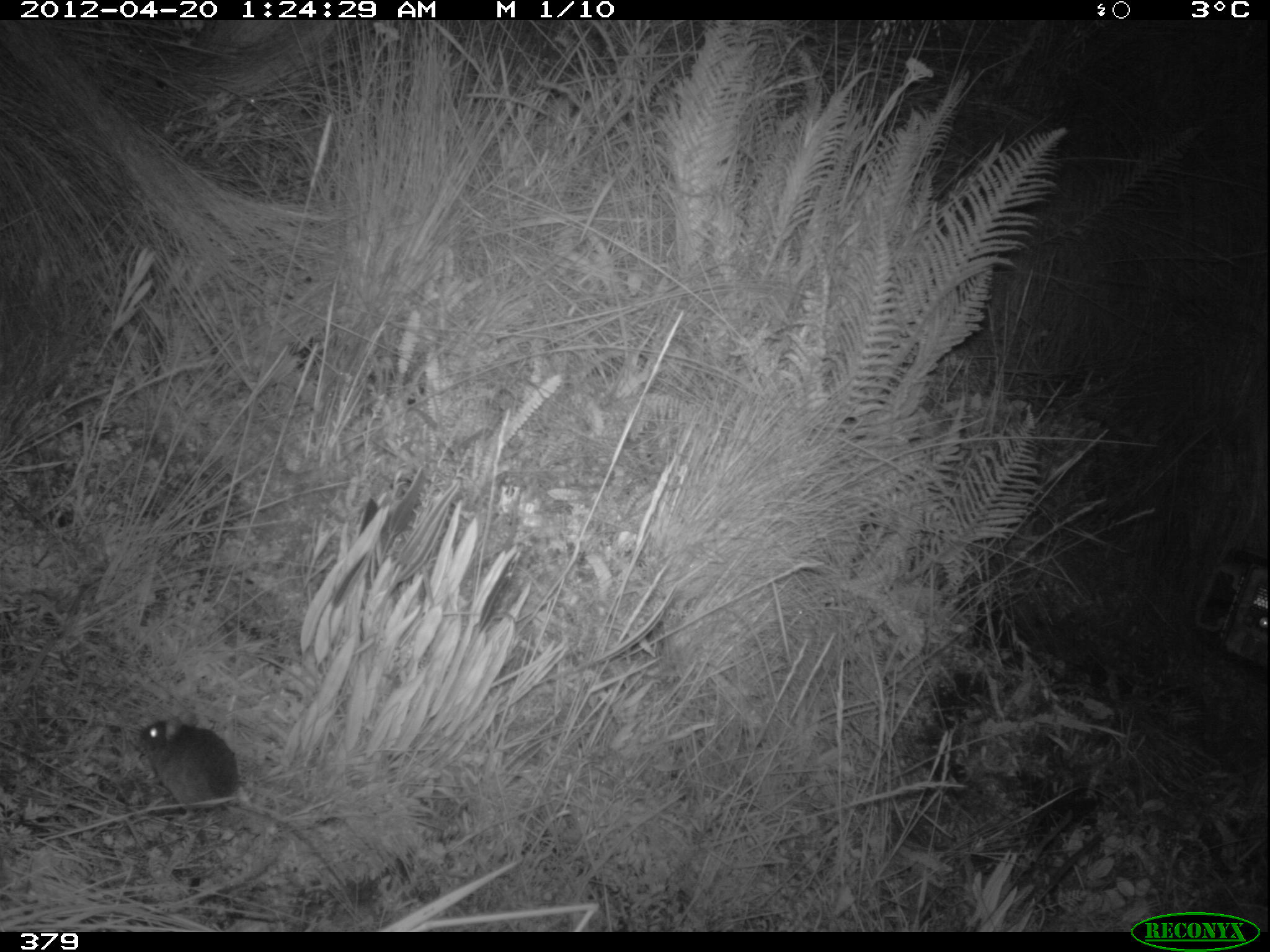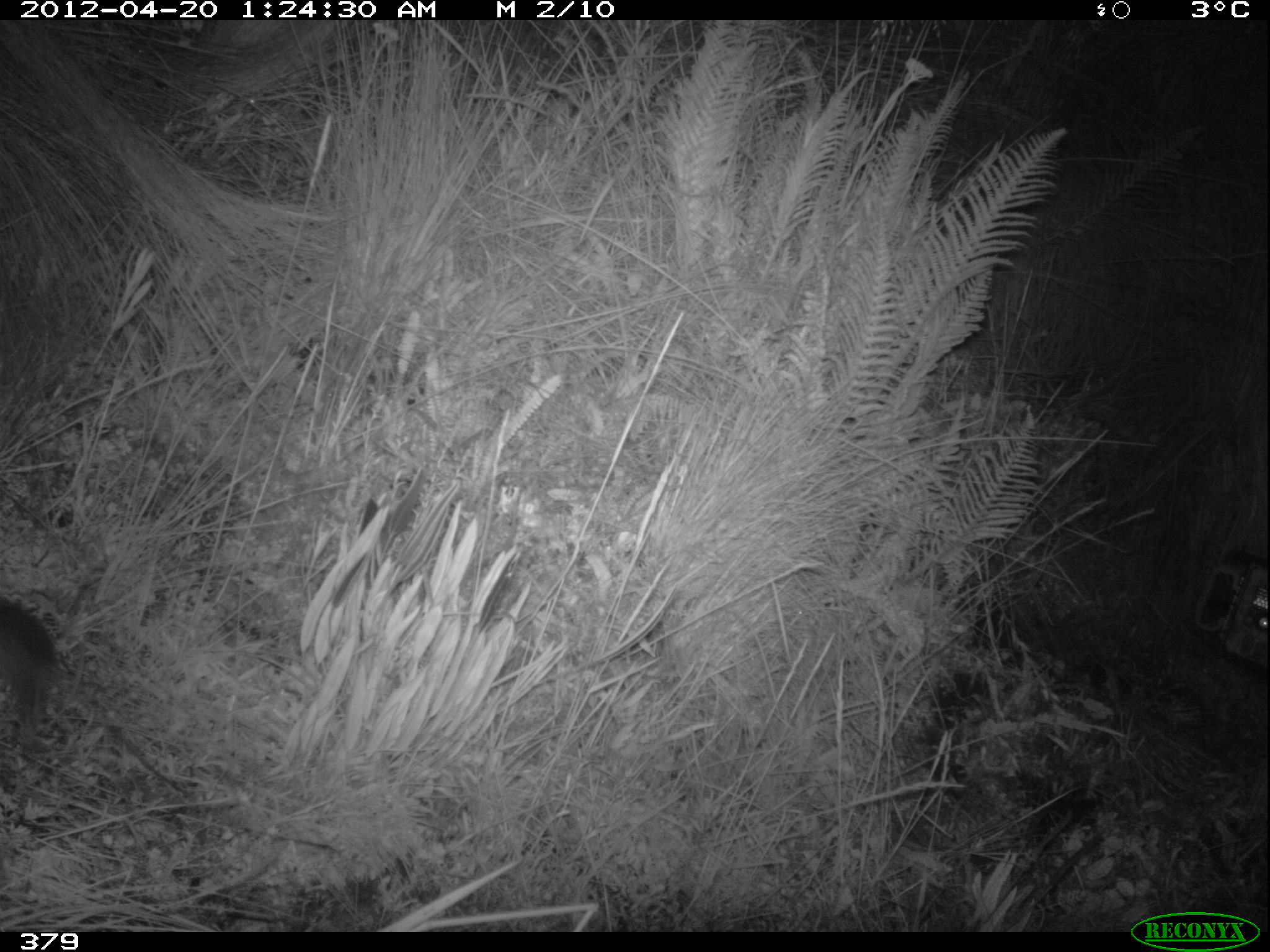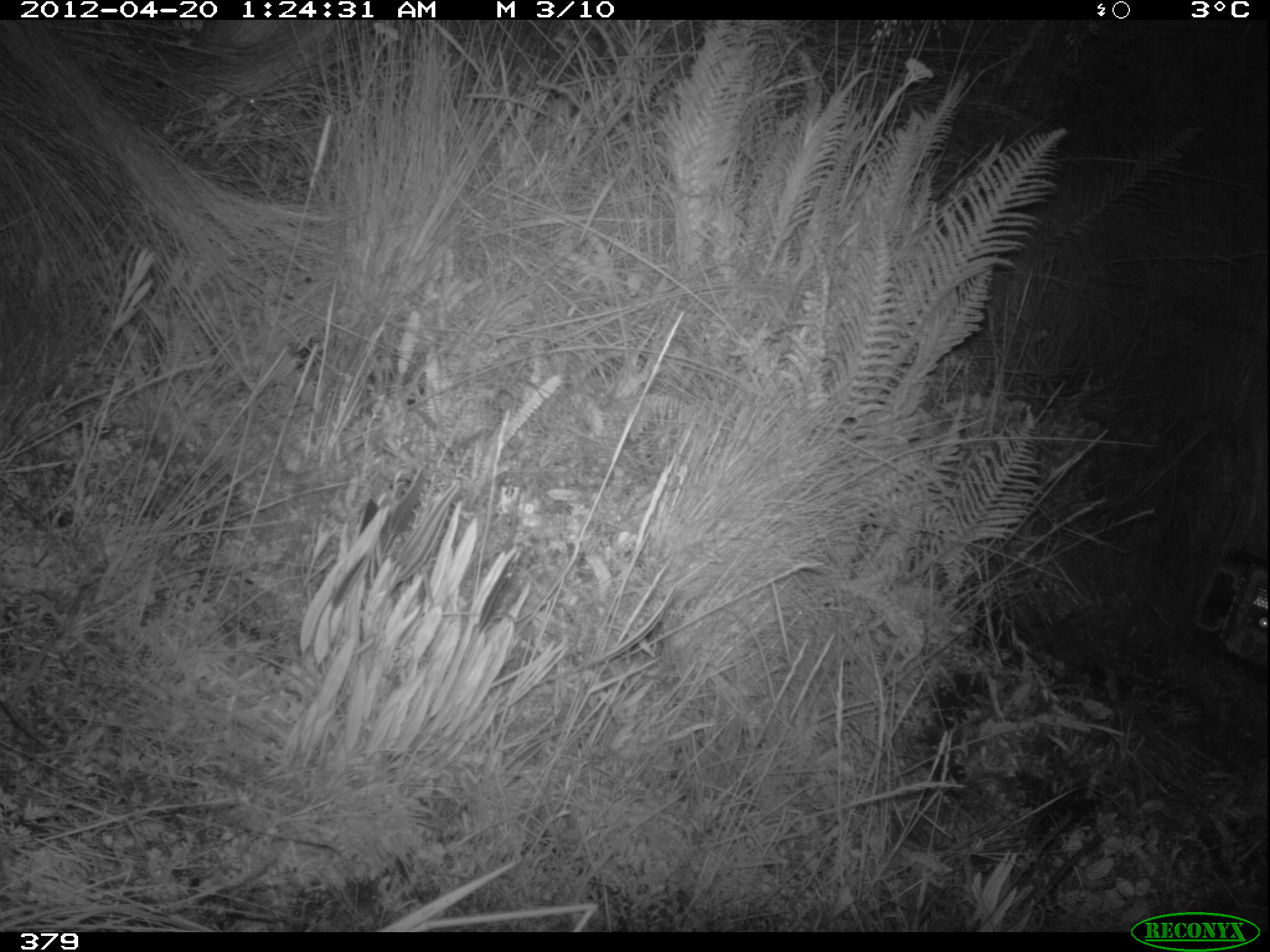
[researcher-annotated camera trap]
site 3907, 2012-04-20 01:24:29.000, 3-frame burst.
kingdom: Animalia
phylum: Chordata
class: Mammalia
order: Rodentia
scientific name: Rodentia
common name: rodents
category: unknown rodent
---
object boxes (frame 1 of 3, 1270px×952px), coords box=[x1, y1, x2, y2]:
unknown rodent: box=[130, 715, 350, 888]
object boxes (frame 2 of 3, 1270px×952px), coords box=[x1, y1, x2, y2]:
unknown rodent: box=[0, 599, 194, 797]